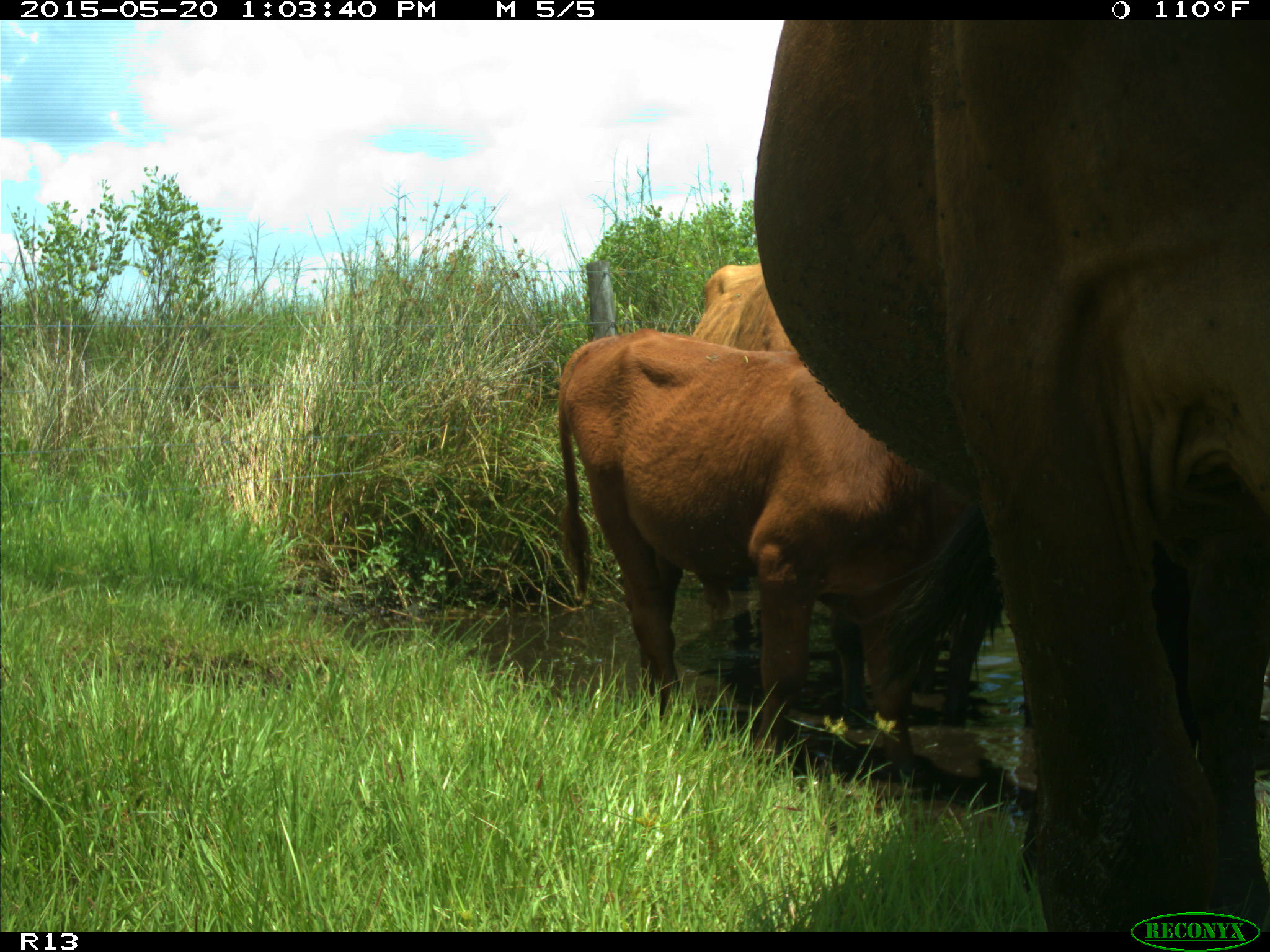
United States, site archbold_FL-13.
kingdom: Animalia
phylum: Chordata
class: Mammalia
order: Artiodactyla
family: Bovidae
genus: Bos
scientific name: Bos taurus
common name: domestic cow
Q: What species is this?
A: Bos taurus (domestic cow).